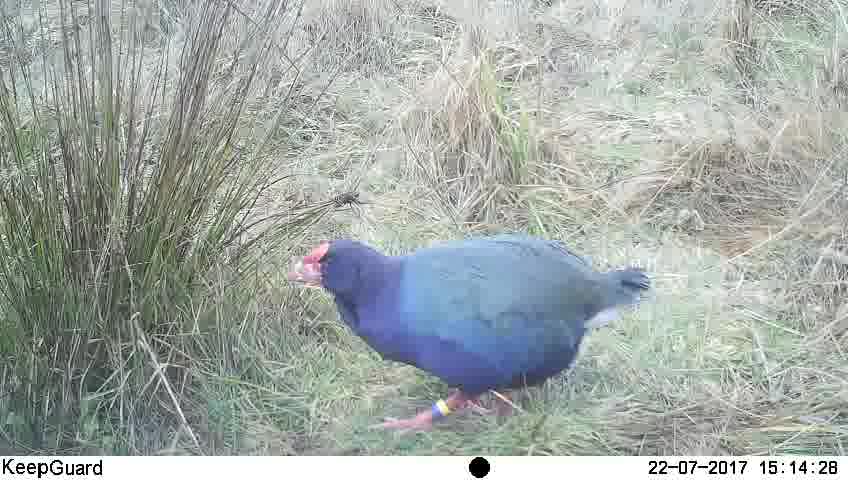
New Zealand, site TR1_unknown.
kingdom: Animalia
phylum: Chordata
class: Aves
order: Gruiformes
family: Rallidae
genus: Porphyrio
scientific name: Porphyrio mantelli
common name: takahe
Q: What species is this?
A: Takahe (Porphyrio mantelli).